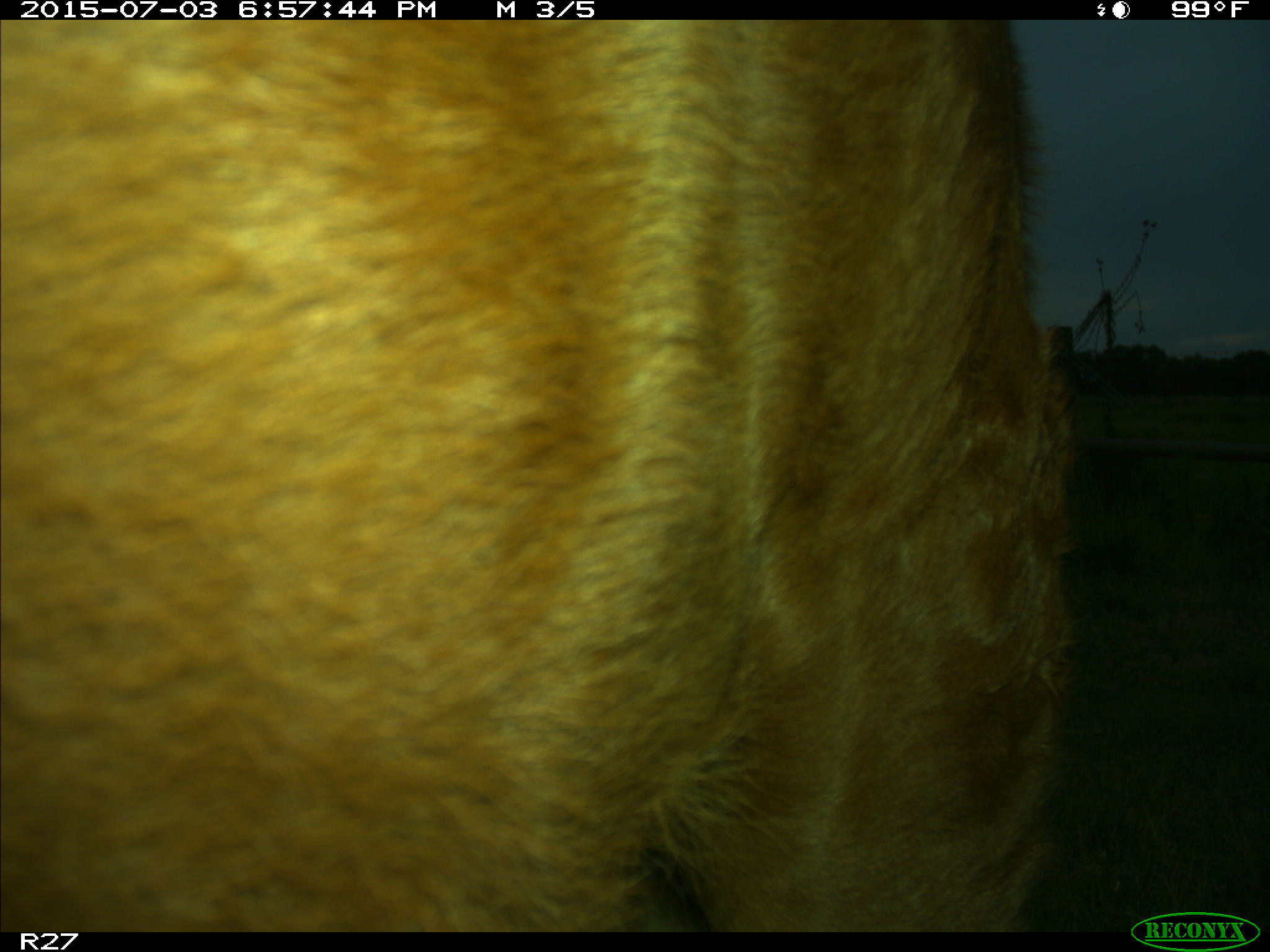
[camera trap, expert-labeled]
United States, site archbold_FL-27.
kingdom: Animalia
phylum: Chordata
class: Mammalia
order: Artiodactyla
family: Bovidae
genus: Bos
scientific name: Bos taurus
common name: domestic cow